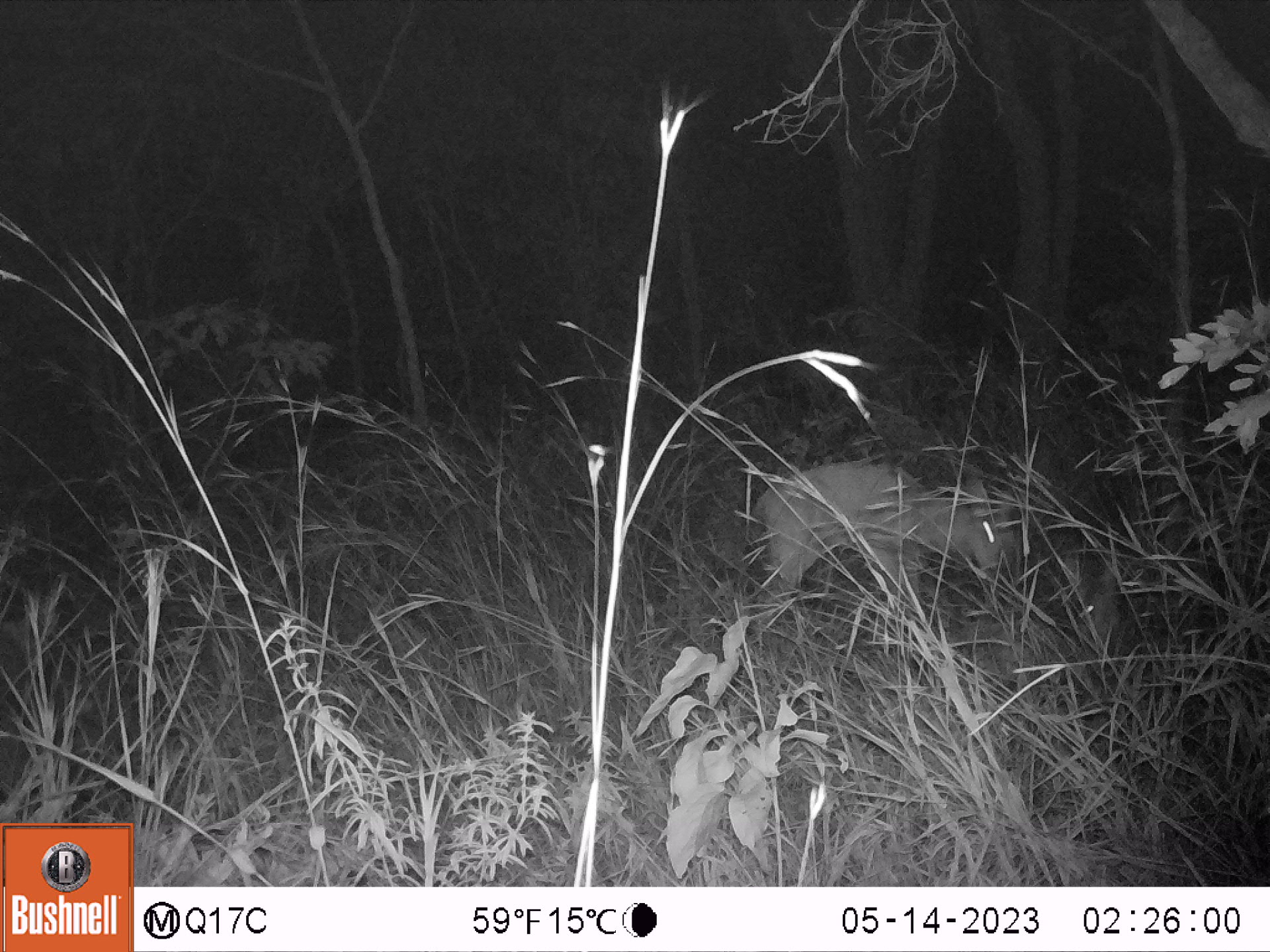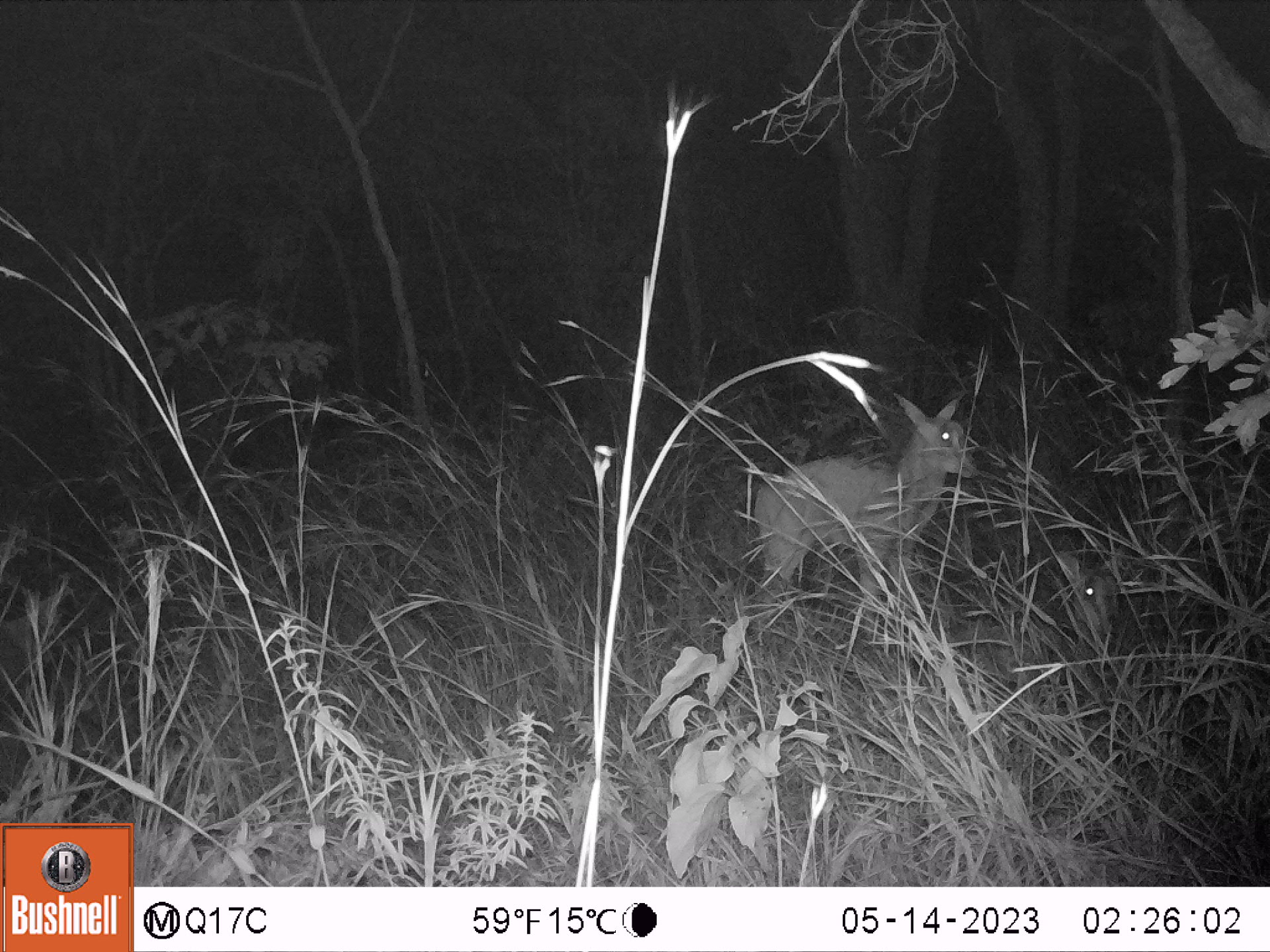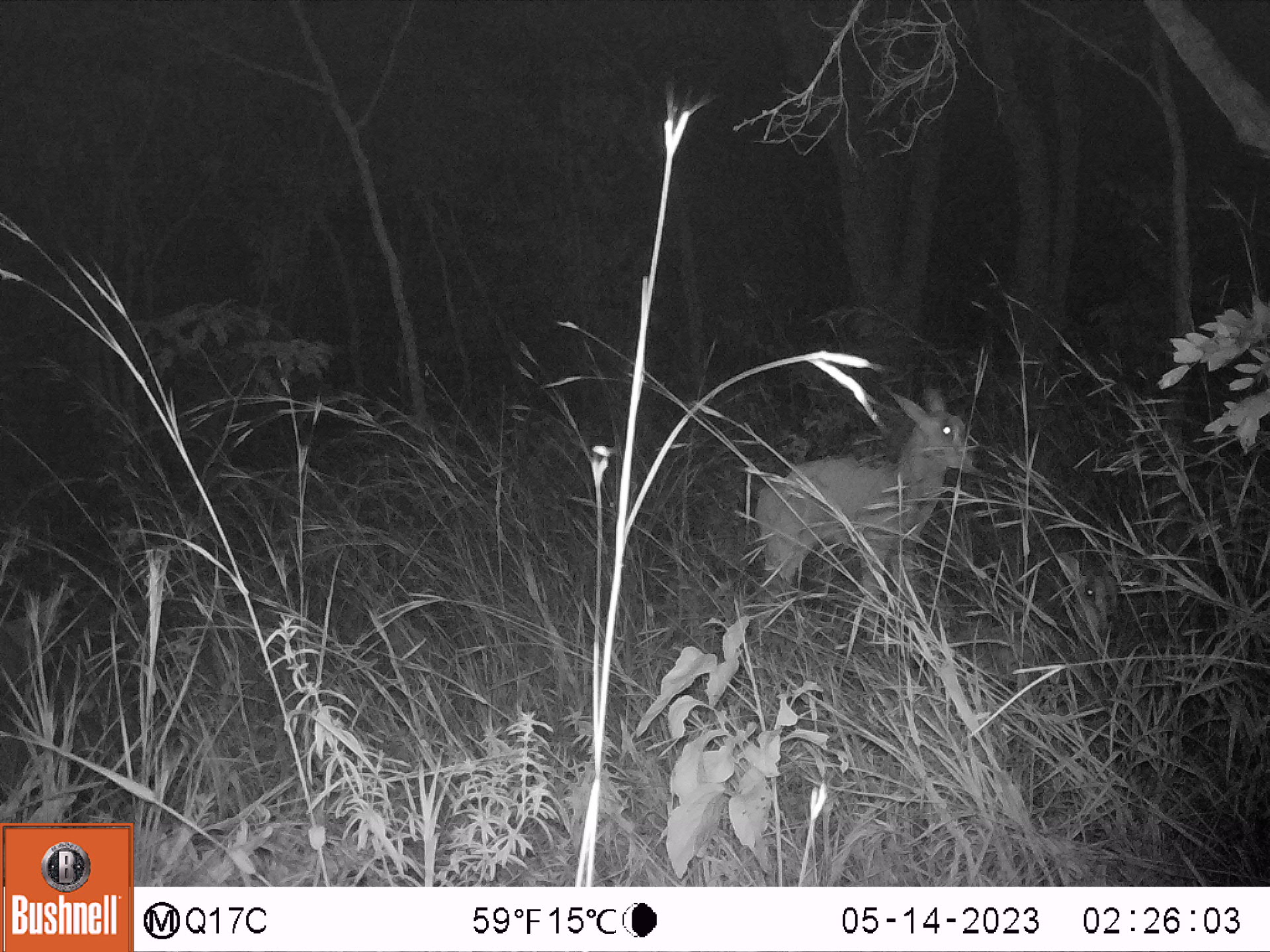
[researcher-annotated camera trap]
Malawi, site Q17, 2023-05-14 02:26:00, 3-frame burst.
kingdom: Animalia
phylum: Chordata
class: Mammalia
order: Artiodactyla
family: Bovidae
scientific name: Antilopinae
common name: small antelope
Small antelope (Antilopinae), count 1.